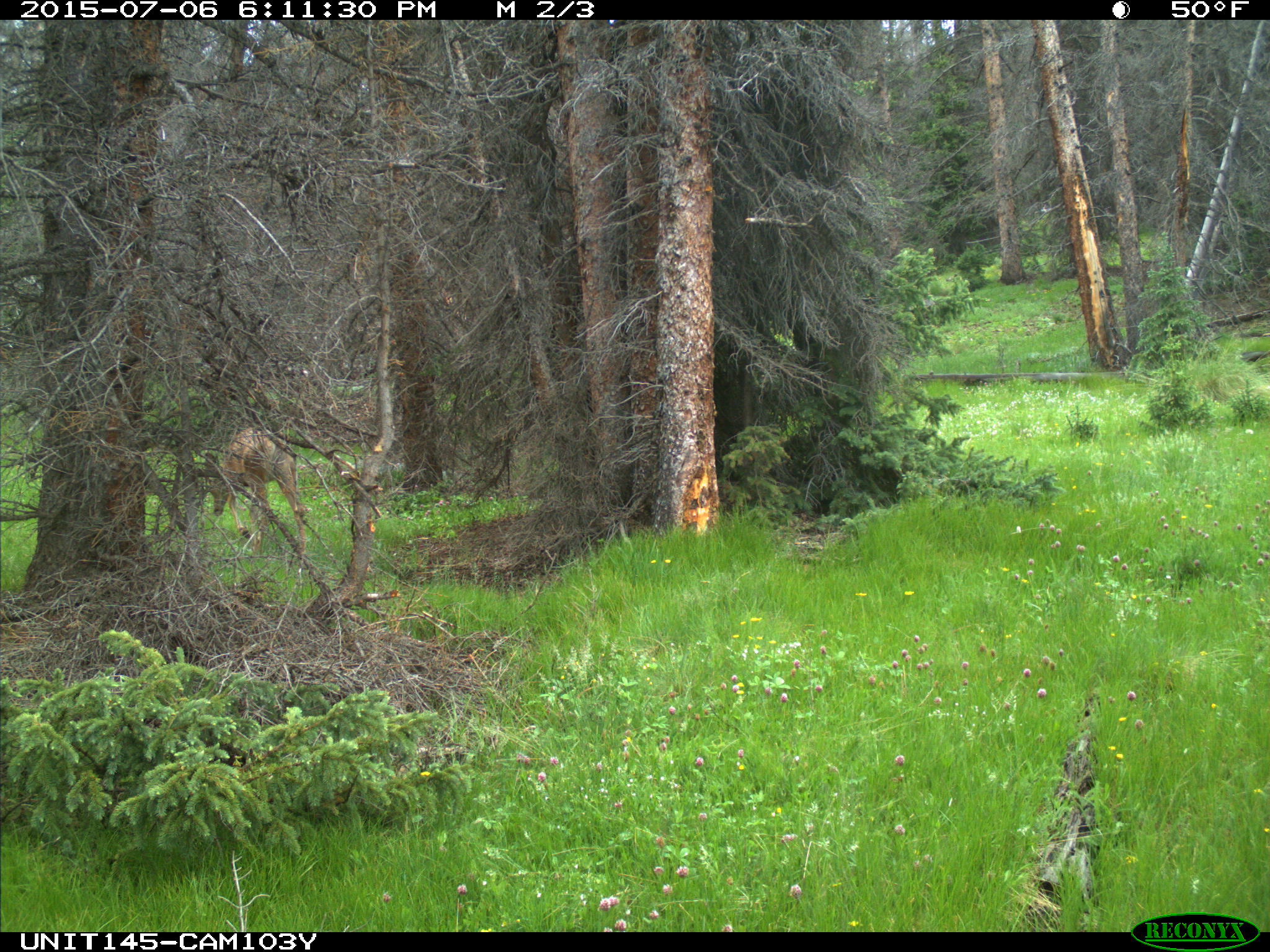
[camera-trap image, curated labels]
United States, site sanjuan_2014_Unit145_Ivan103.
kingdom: Animalia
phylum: Chordata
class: Mammalia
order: Artiodactyla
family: Cervidae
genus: Odocoileus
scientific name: Odocoileus hemionus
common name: mule deer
Odocoileus hemionus (mule deer).